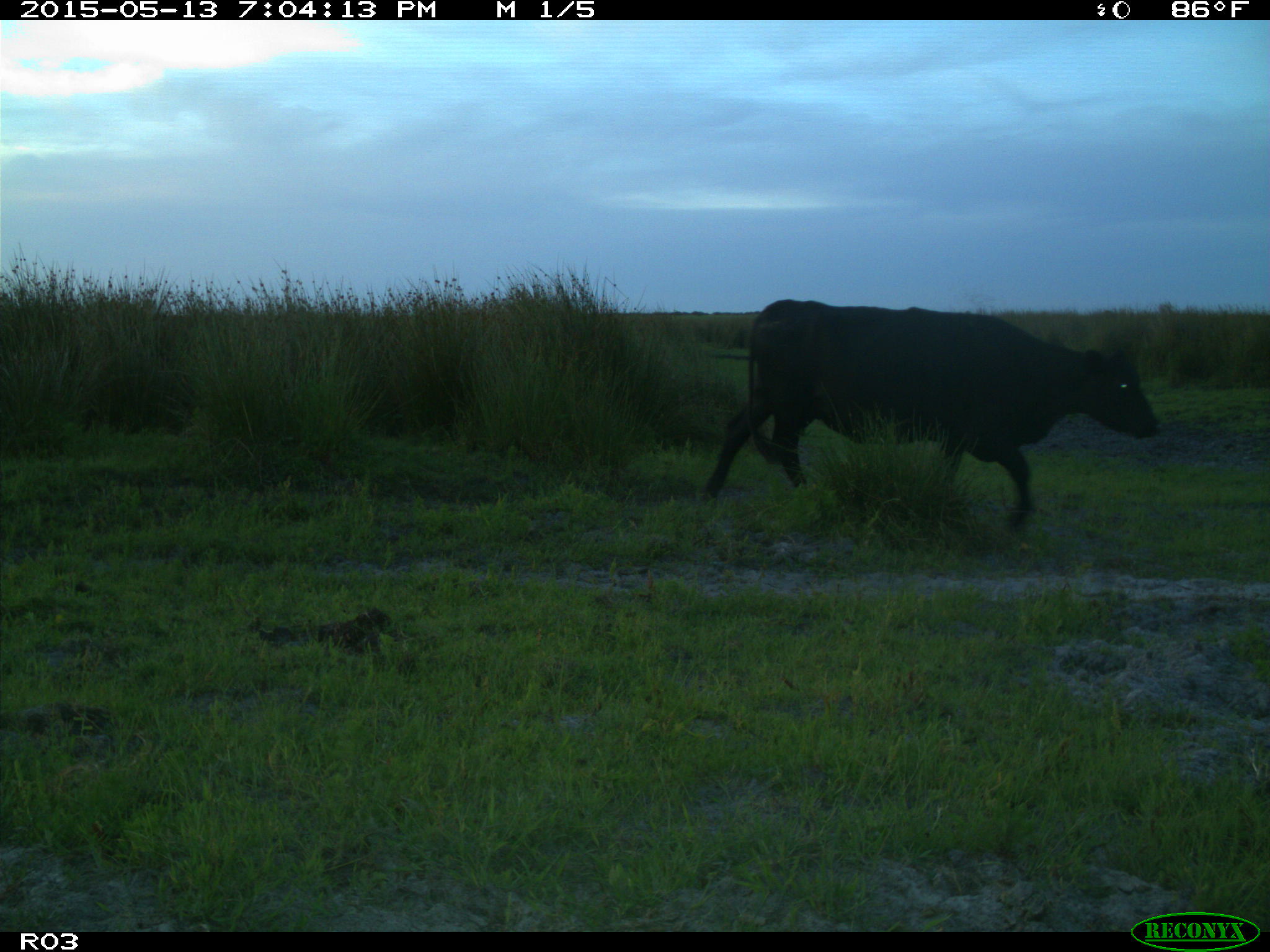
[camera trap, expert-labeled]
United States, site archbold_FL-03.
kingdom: Animalia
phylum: Chordata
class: Mammalia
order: Artiodactyla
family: Bovidae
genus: Bos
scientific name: Bos taurus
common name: domestic cow